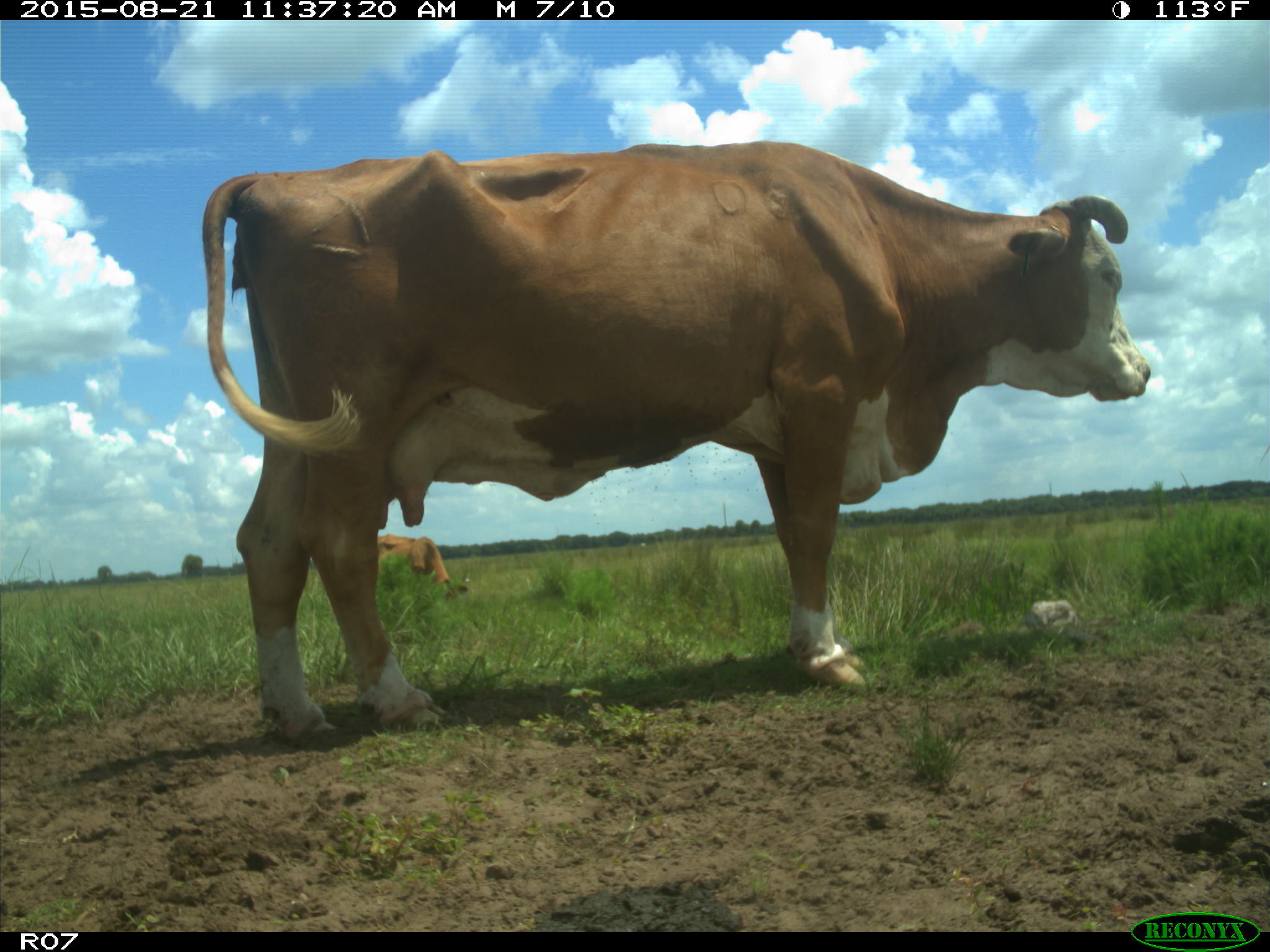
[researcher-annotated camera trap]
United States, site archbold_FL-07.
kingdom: Animalia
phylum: Chordata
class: Mammalia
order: Artiodactyla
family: Bovidae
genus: Bos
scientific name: Bos taurus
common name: domestic cow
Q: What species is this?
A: Bos taurus (domestic cow).